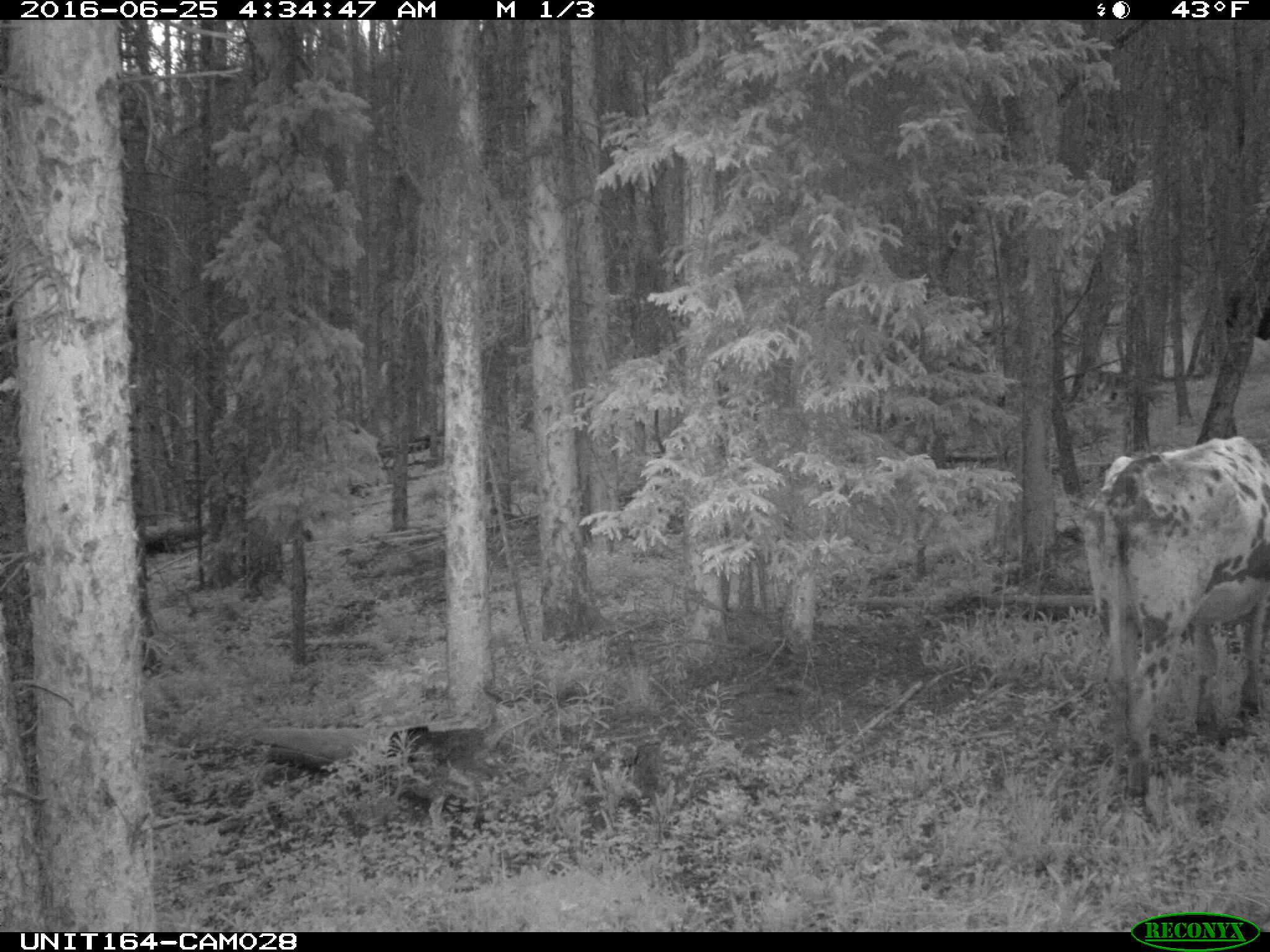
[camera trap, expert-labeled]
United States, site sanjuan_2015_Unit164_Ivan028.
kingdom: Animalia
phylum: Chordata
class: Mammalia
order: Artiodactyla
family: Bovidae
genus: Bos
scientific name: Bos taurus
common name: domestic cow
Bos taurus (domestic cow).